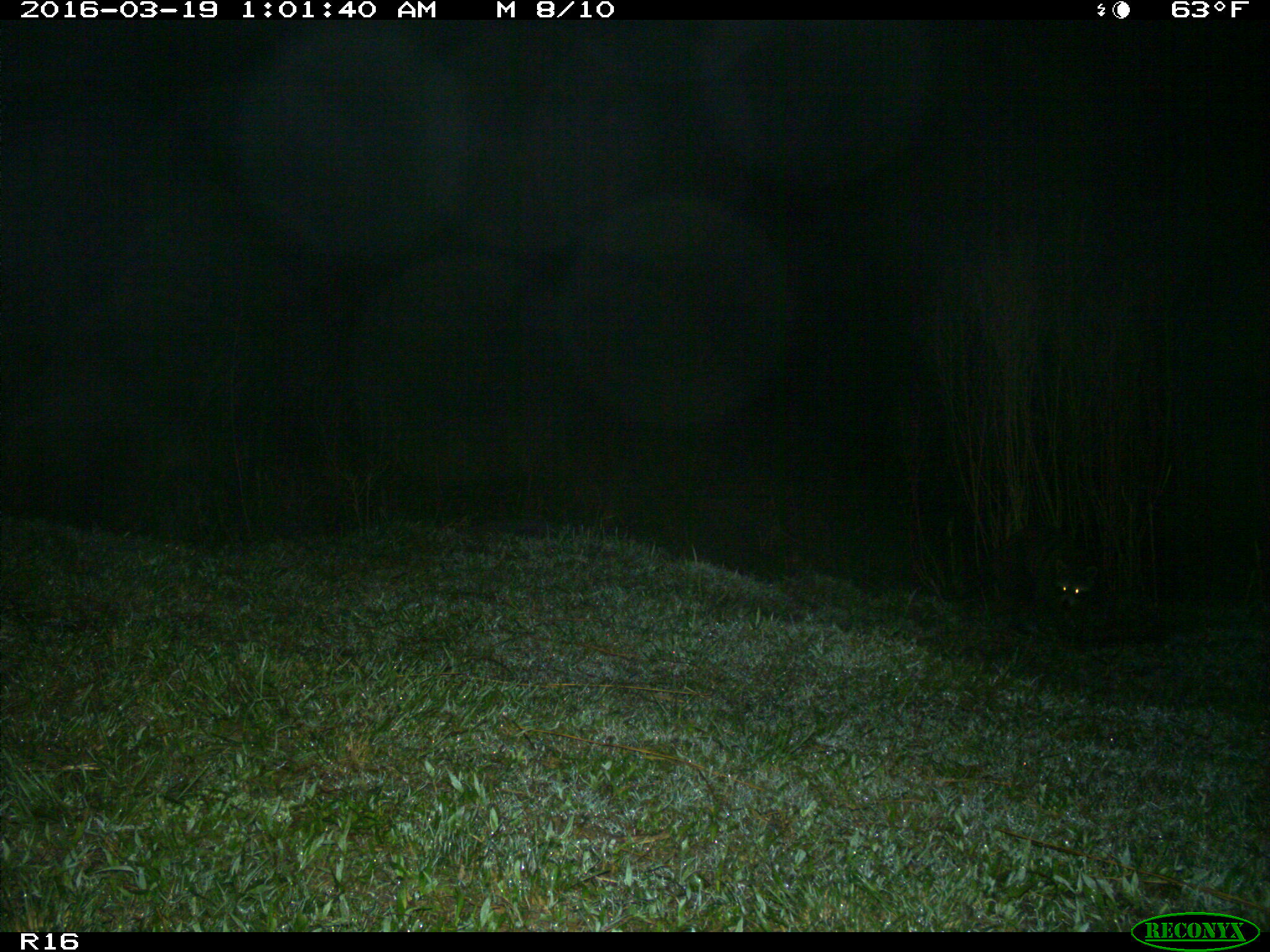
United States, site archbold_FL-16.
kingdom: Animalia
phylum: Chordata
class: Mammalia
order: Carnivora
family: Procyonidae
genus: Procyon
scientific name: Procyon lotor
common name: common raccoon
Procyon lotor (common raccoon).